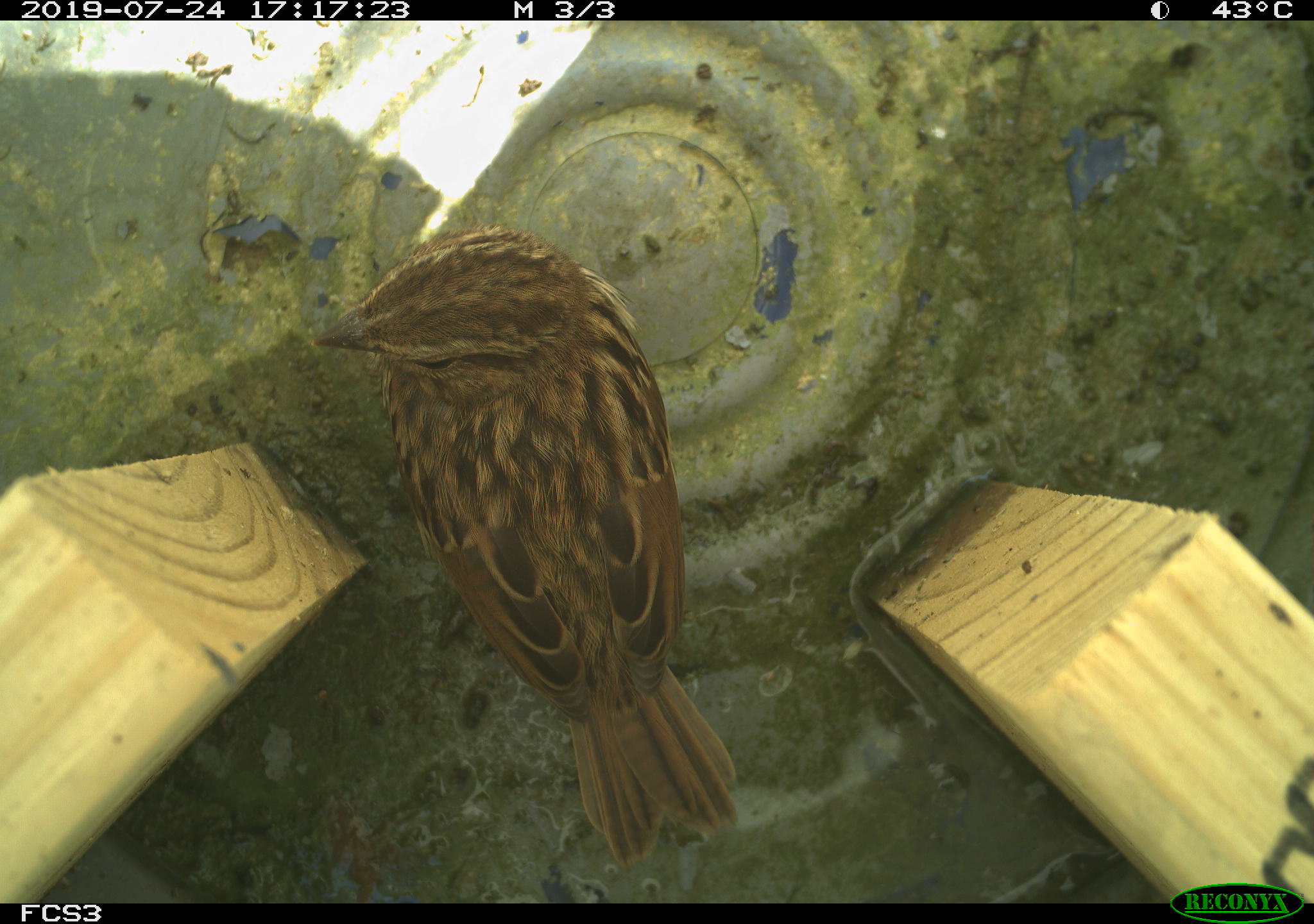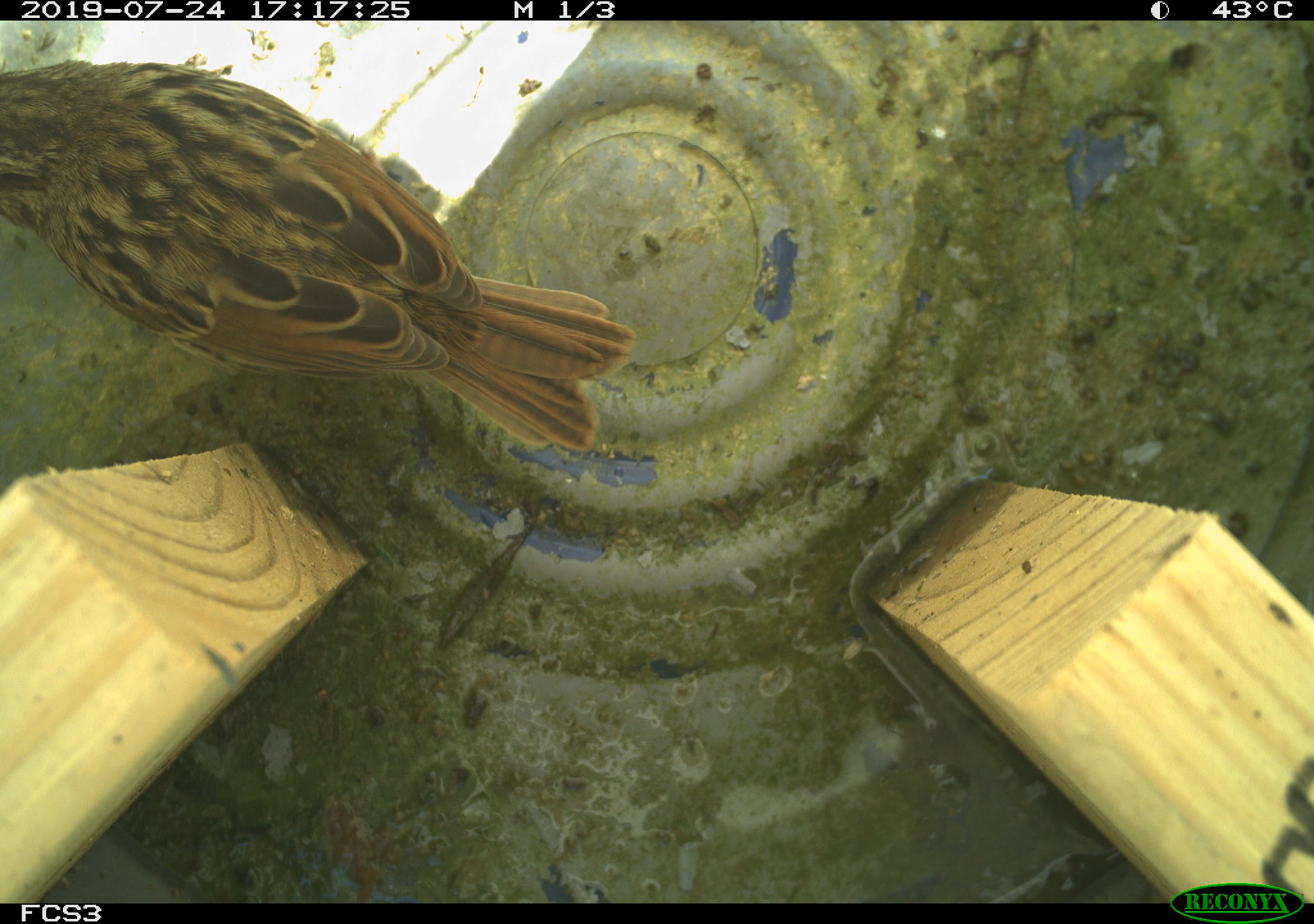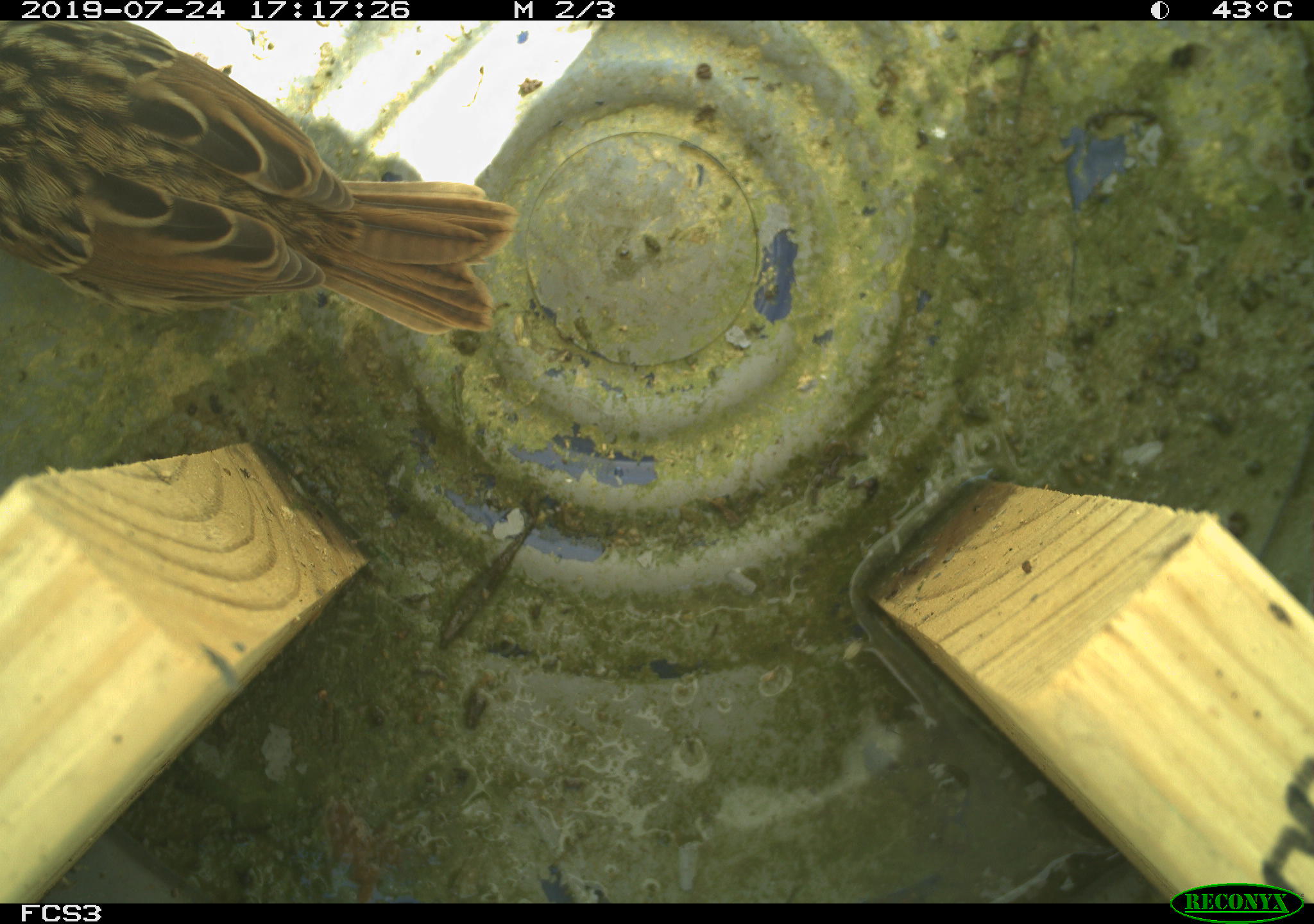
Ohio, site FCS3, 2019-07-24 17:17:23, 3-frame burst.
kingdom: Animalia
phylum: Chordata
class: Aves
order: Passeriformes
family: Passerellidae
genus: Melospiza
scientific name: Melospiza melodia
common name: song sparrow